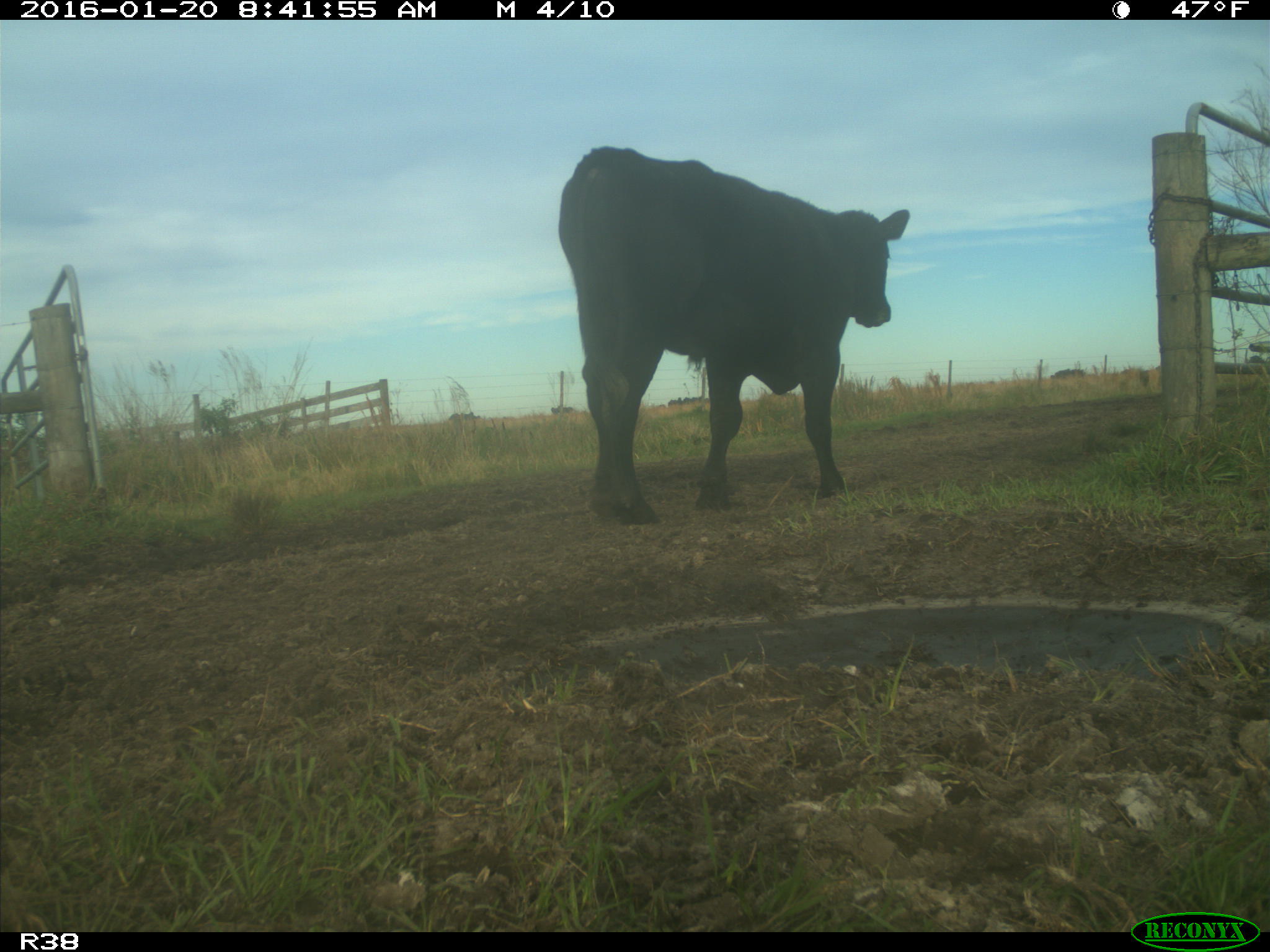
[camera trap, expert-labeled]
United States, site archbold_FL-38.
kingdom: Animalia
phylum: Chordata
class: Mammalia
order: Artiodactyla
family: Bovidae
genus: Bos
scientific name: Bos taurus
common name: domestic cow